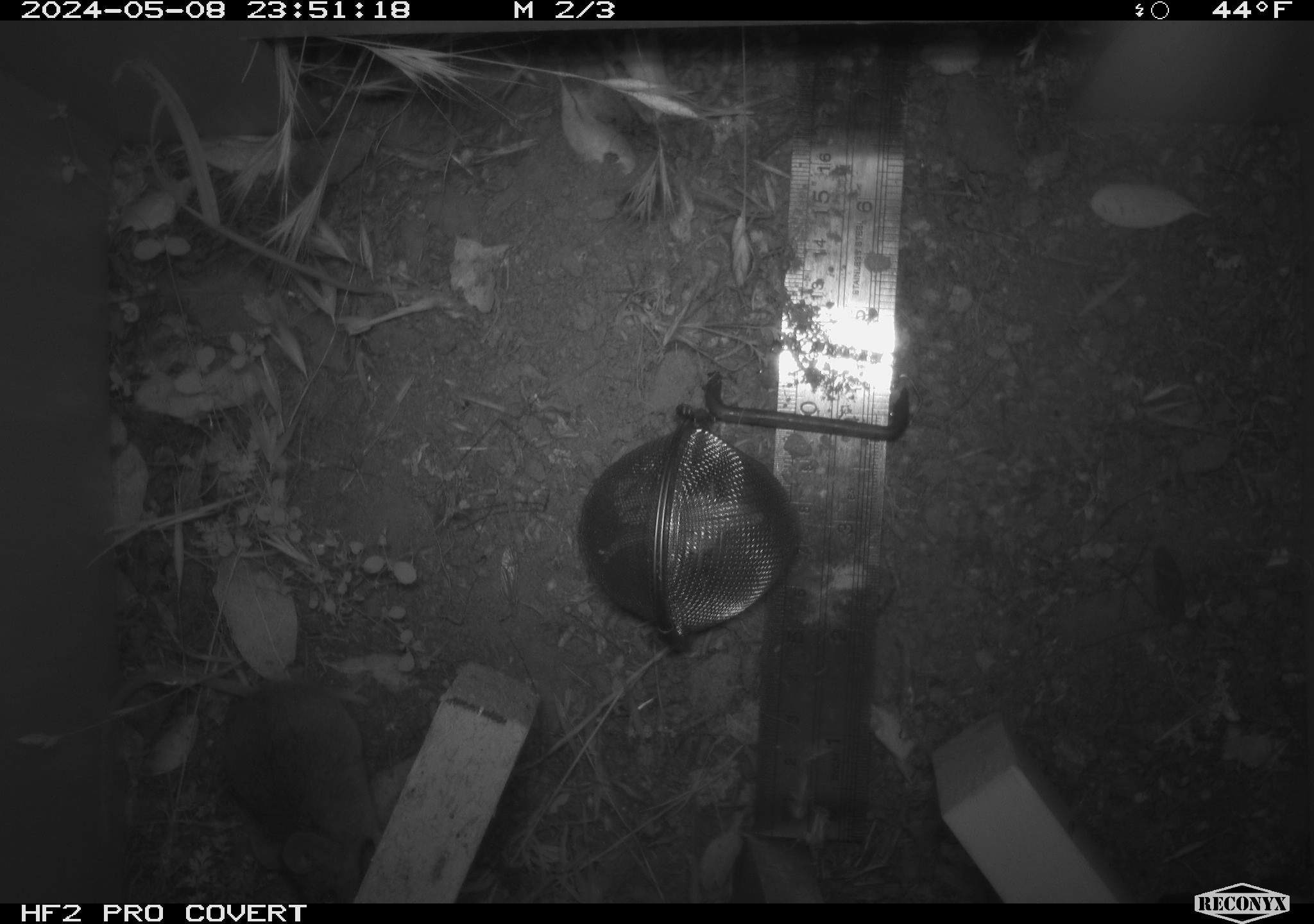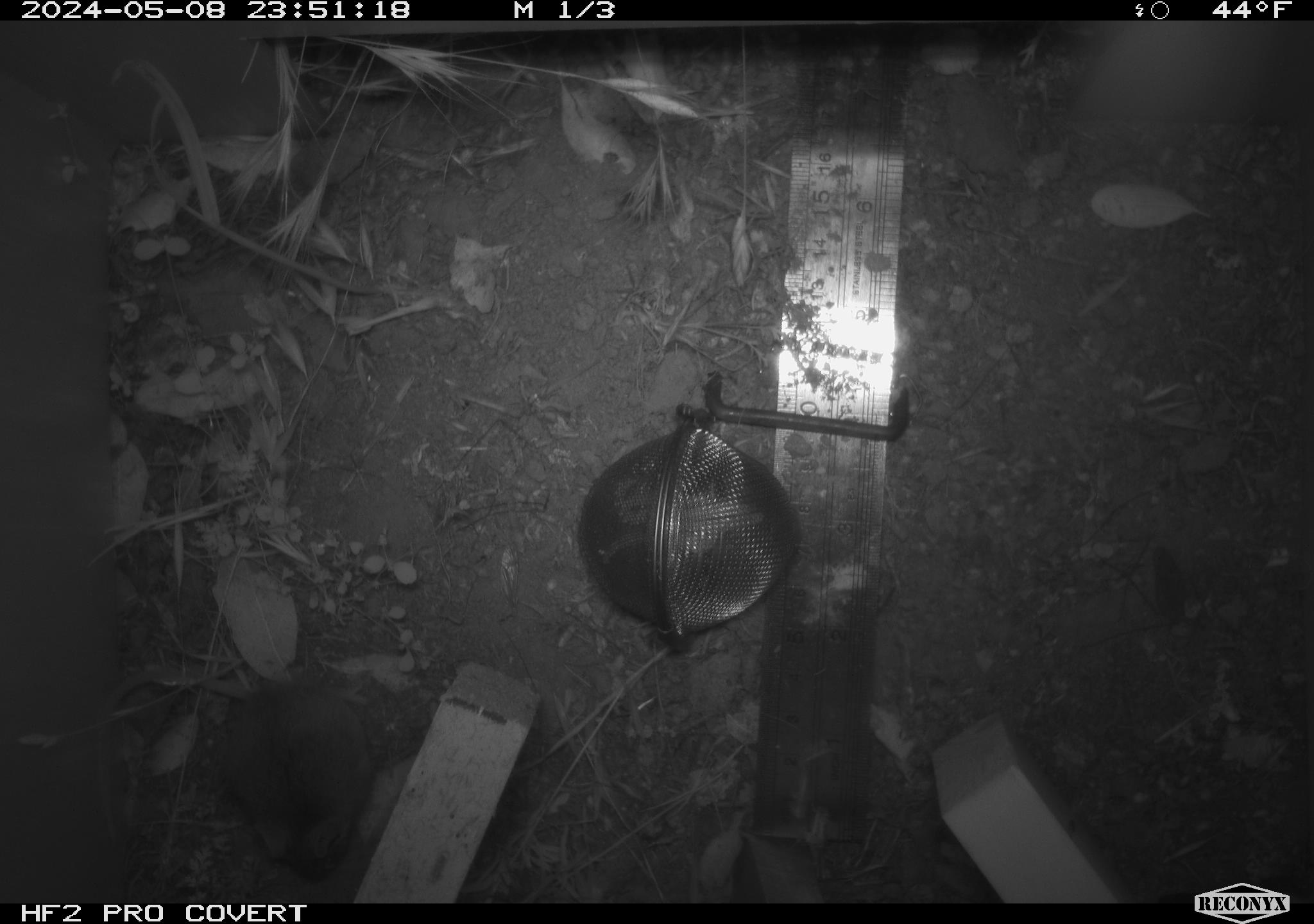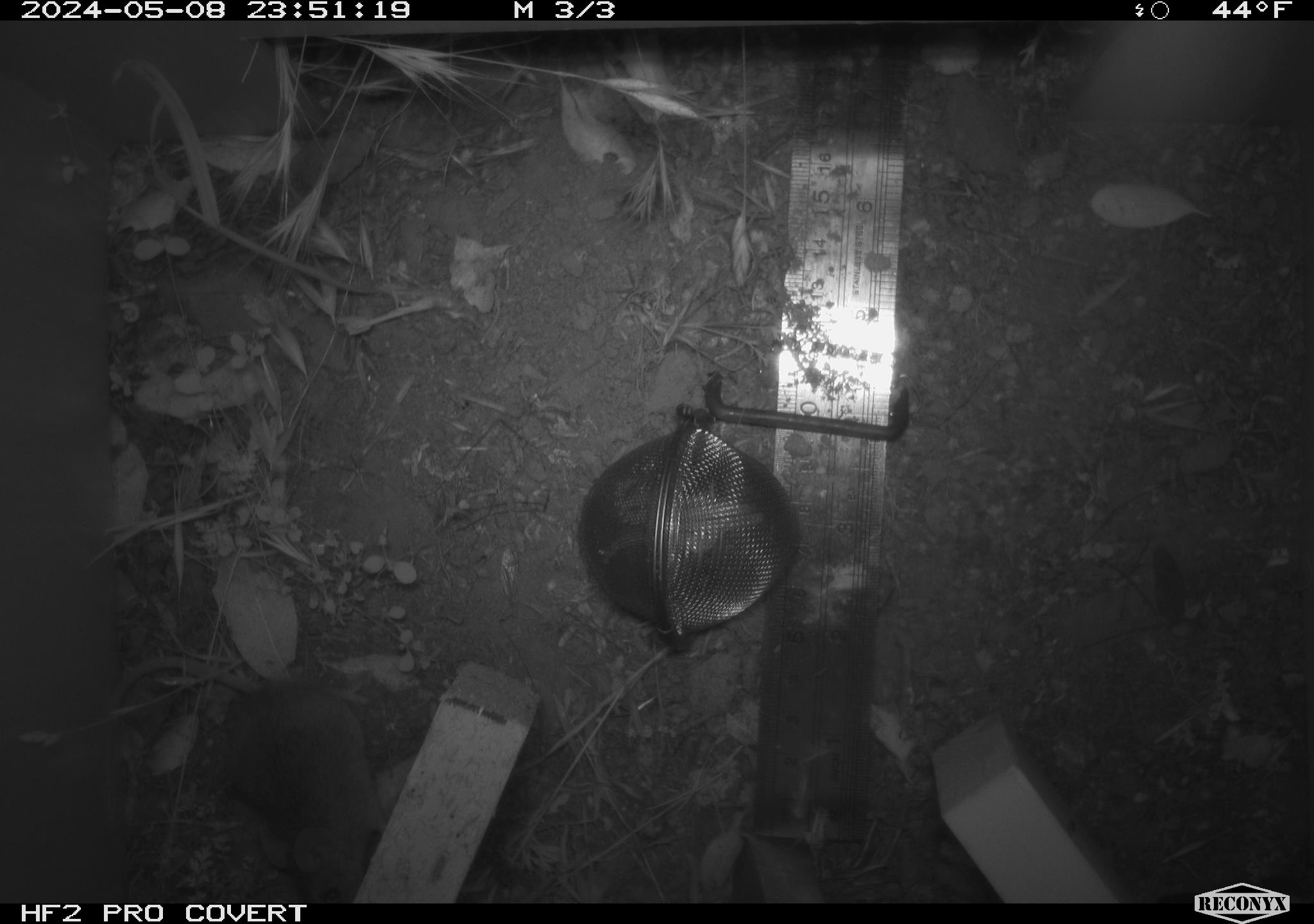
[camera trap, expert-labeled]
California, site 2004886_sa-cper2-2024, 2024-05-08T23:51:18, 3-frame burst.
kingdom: Animalia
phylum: Chordata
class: Mammalia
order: Rodentia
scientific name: Rodentia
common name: rodent